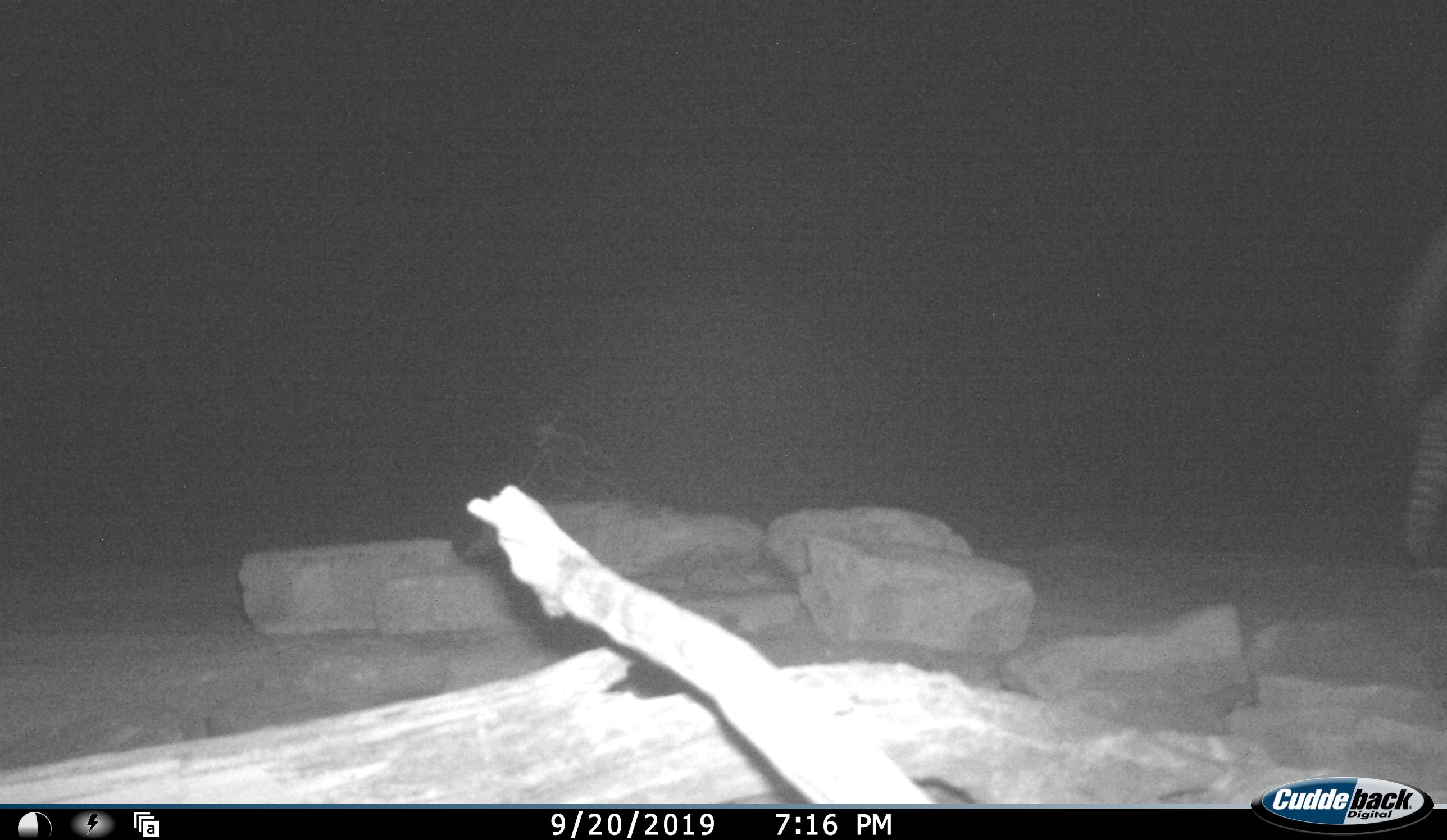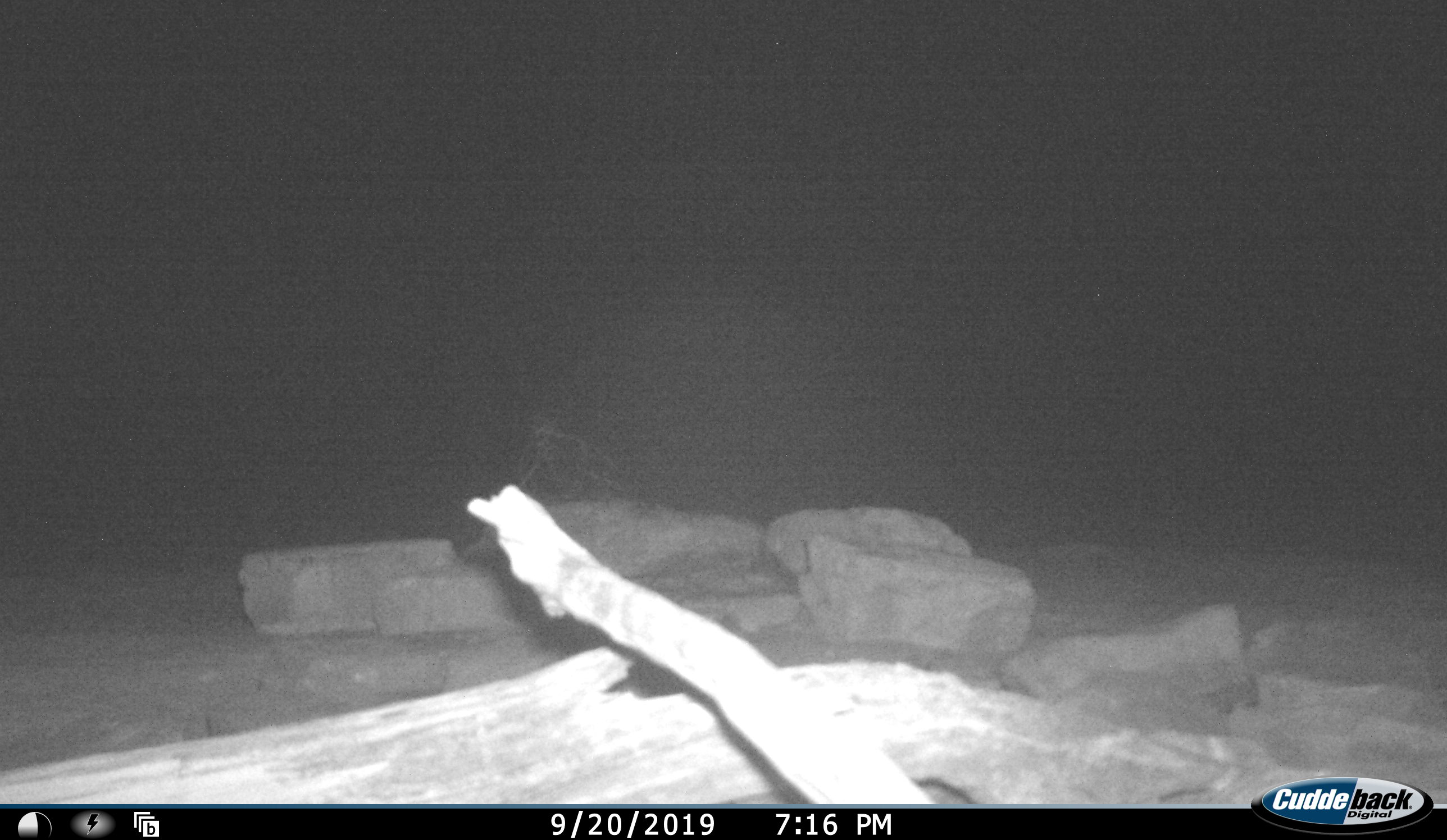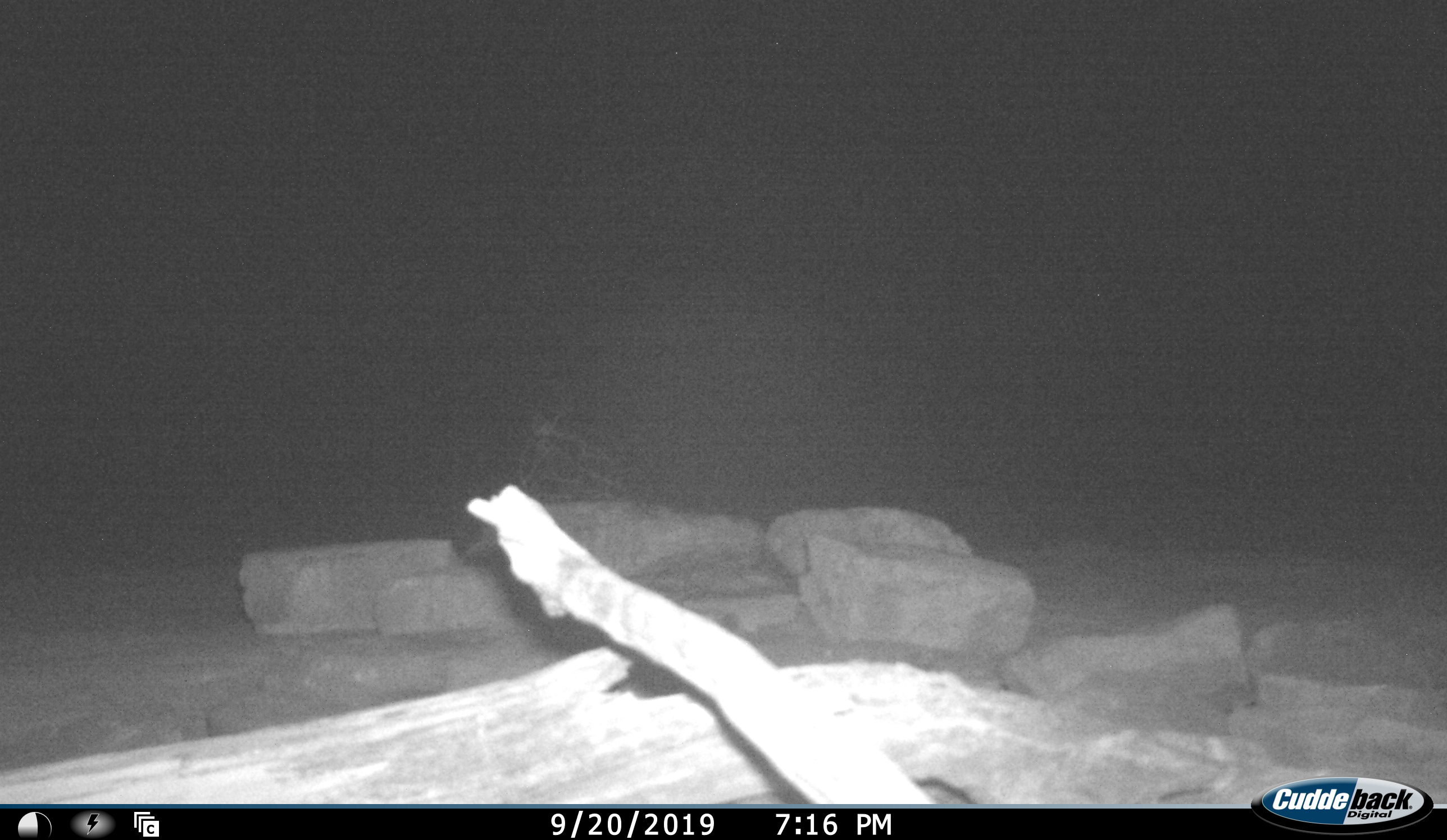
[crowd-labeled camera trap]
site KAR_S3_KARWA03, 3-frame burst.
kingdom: Animalia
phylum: Chordata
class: Mammalia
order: Perissodactyla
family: Equidae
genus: Equus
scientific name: Equus zebra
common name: mountain zebra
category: zebramountain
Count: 1.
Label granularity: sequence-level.